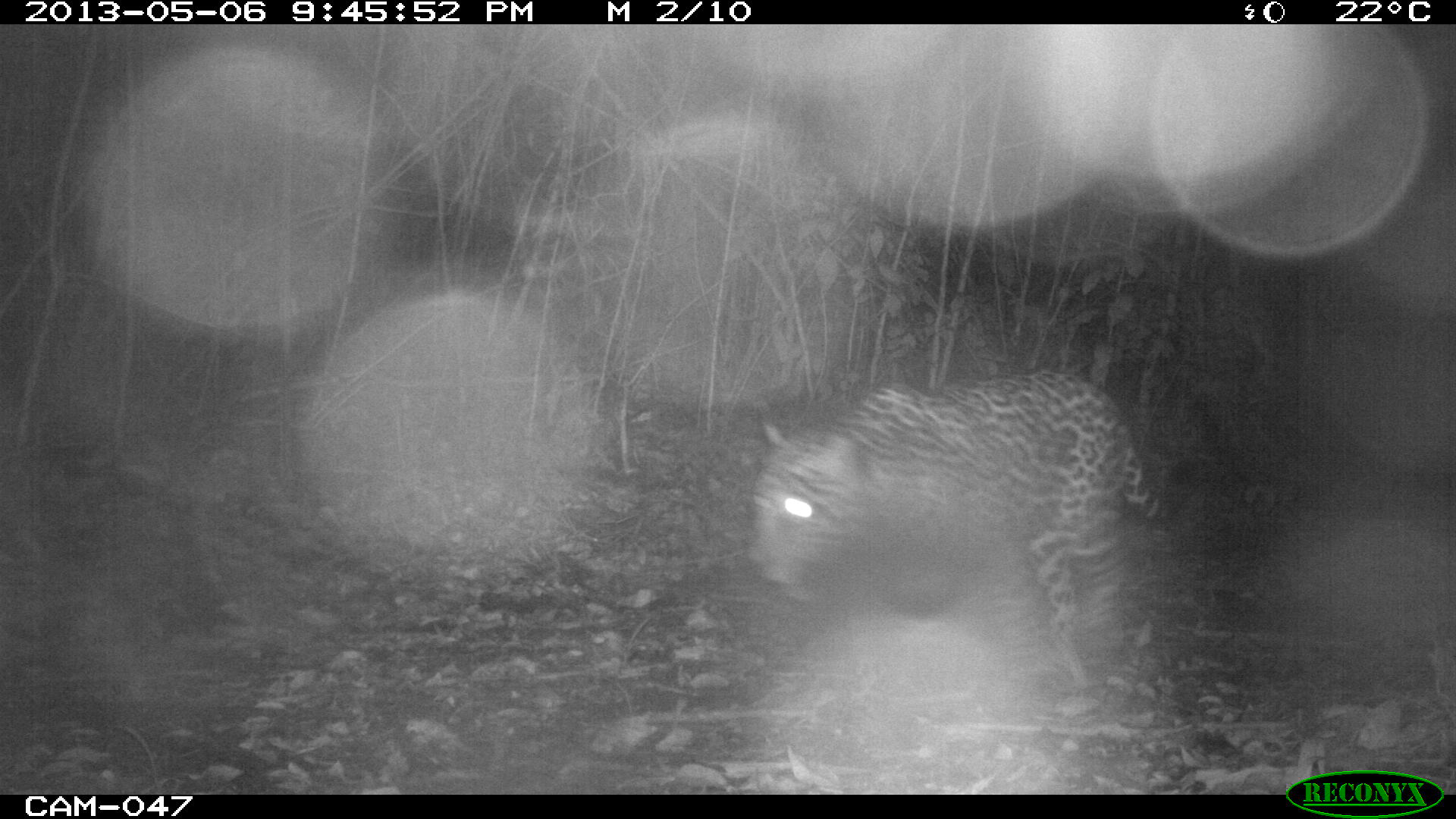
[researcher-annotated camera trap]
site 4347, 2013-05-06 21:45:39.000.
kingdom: Animalia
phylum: Chordata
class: Mammalia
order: Carnivora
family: Felidae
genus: Panthera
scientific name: Panthera onca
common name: jaguar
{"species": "Panthera onca (jaguar)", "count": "1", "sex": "male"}